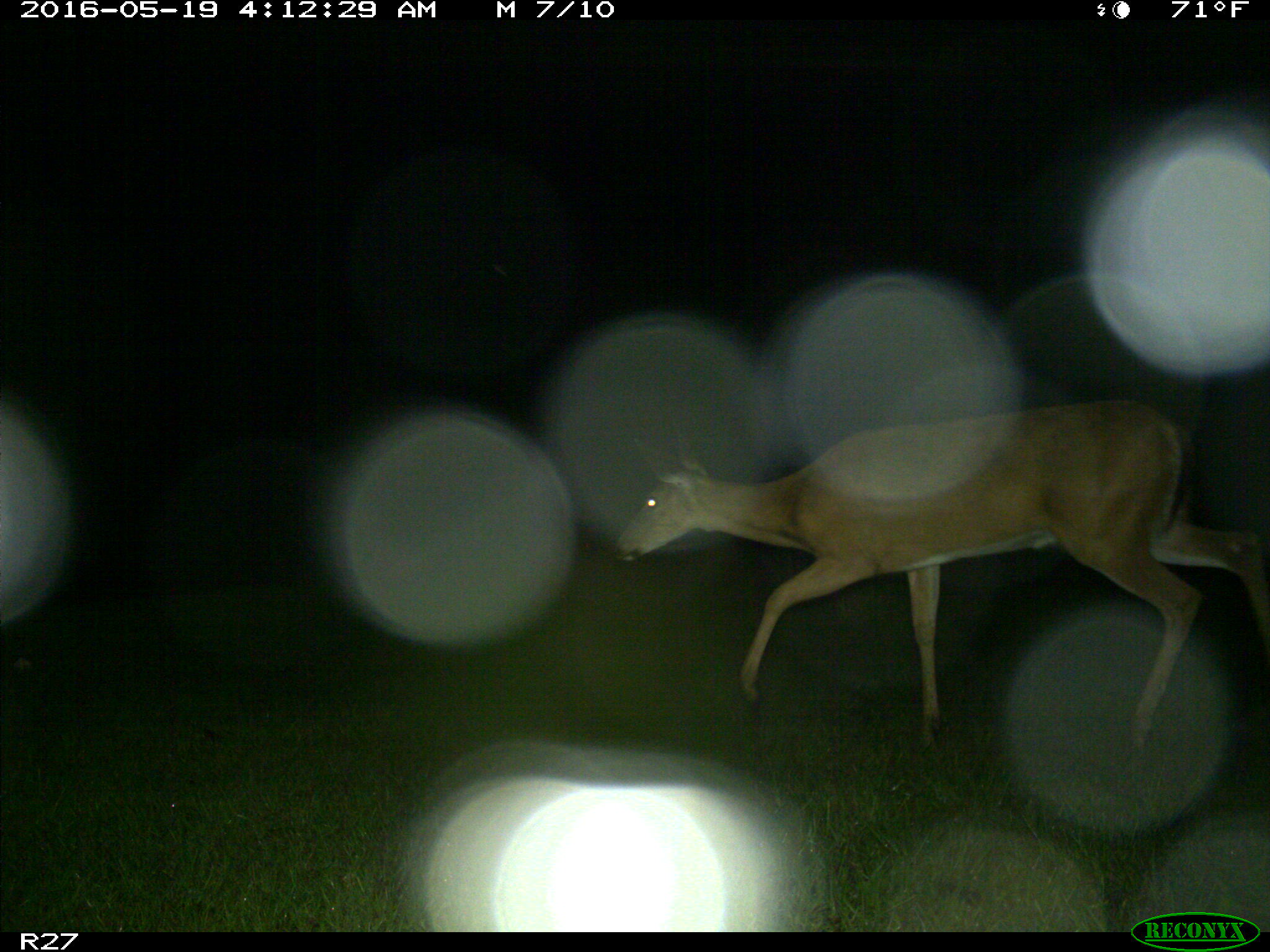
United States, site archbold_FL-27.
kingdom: Animalia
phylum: Chordata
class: Mammalia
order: Artiodactyla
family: Cervidae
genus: Odocoileus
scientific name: Odocoileus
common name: deer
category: unidentified deer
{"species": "unidentified deer (deer) (Odocoileus)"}